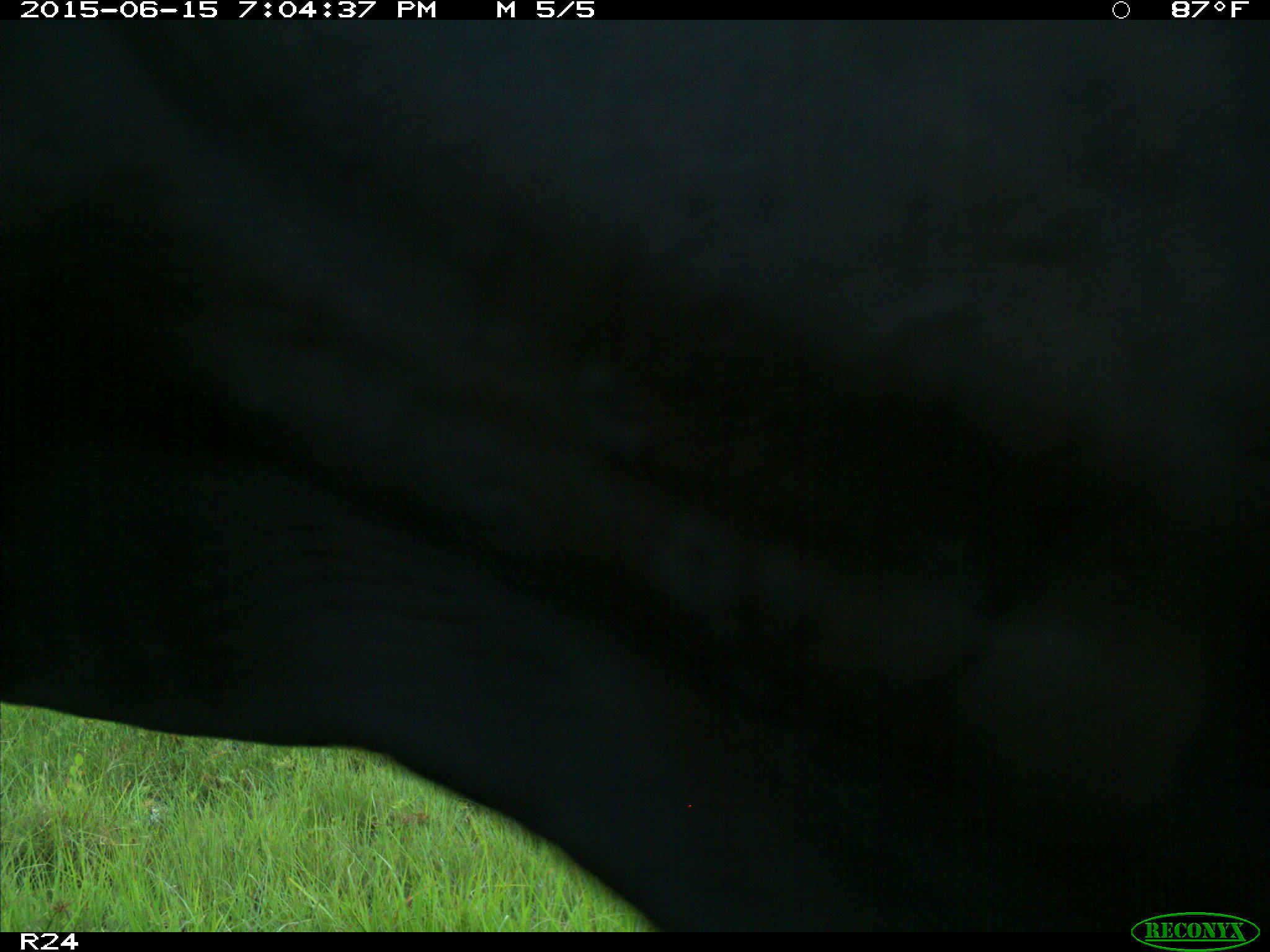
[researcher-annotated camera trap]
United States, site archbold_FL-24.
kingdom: Animalia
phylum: Chordata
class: Mammalia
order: Artiodactyla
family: Bovidae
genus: Bos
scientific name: Bos taurus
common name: domestic cow